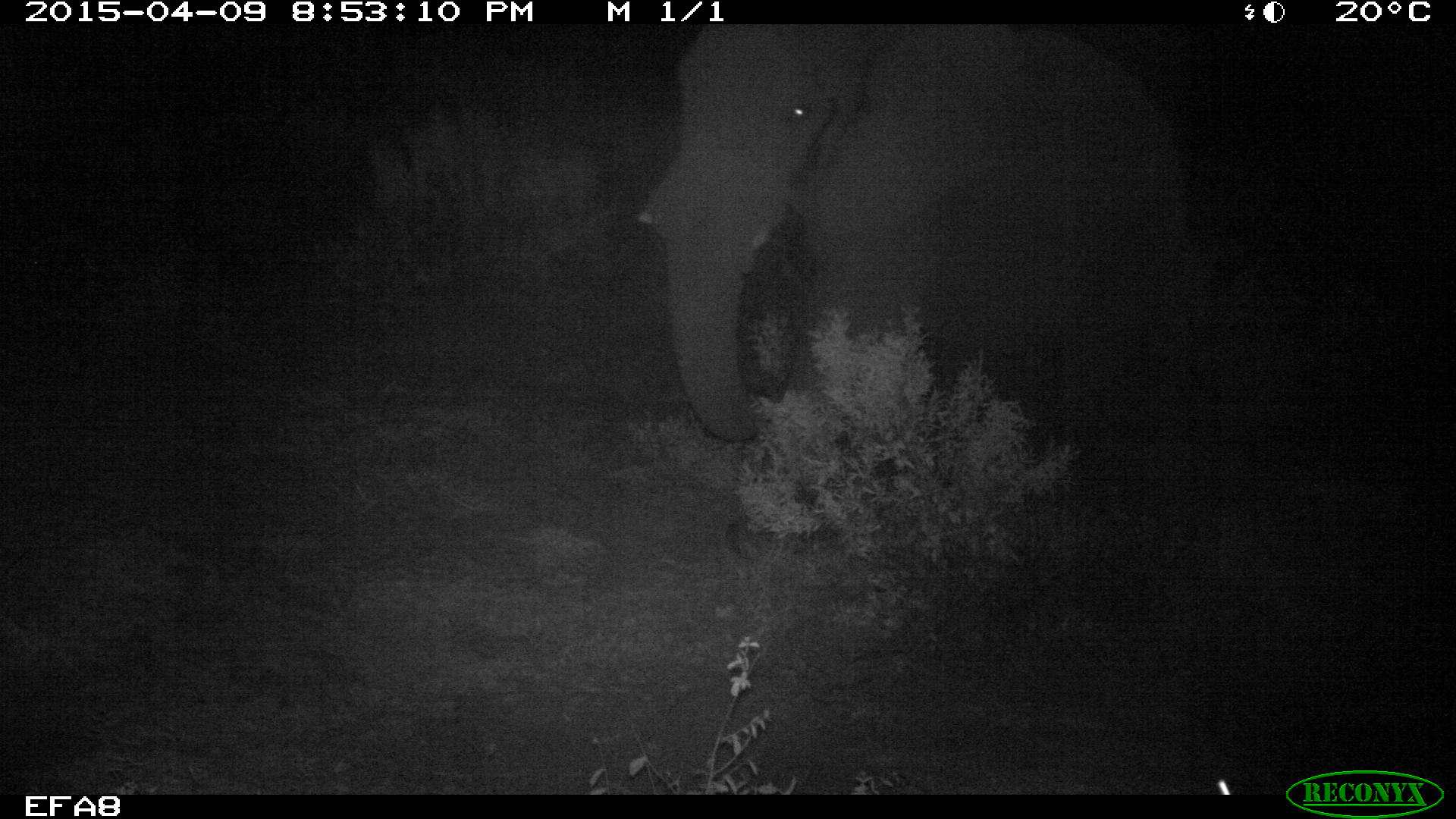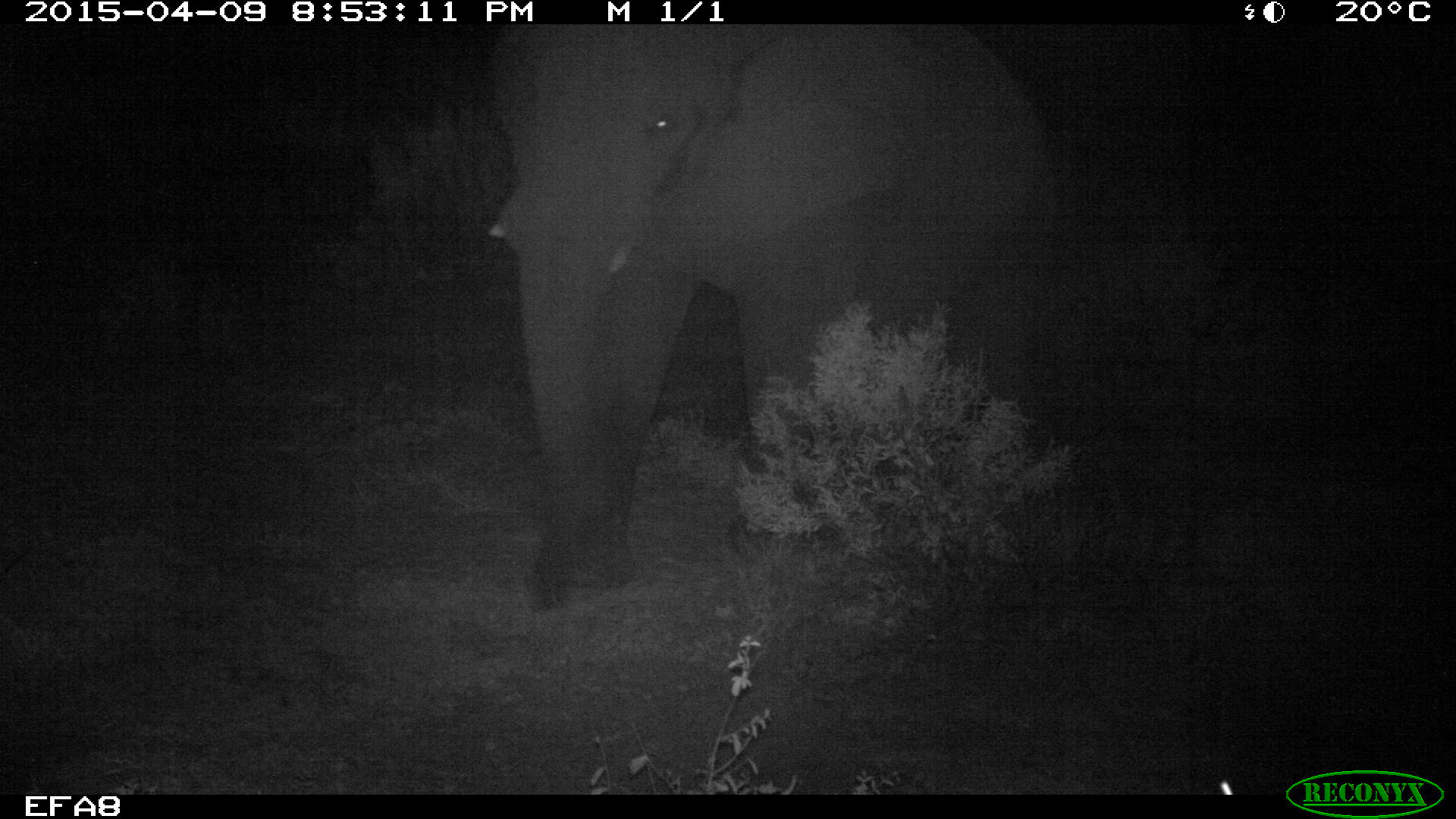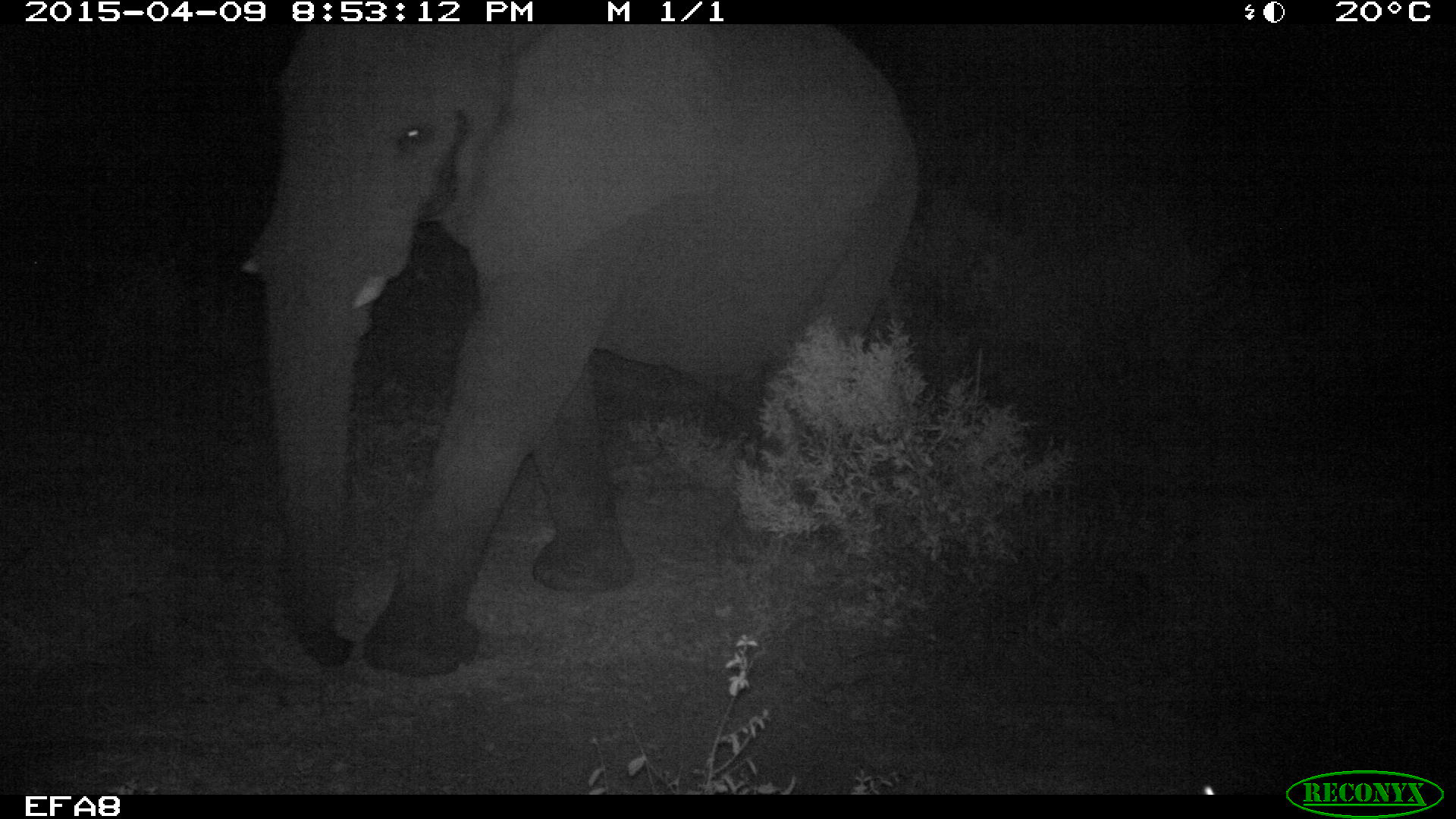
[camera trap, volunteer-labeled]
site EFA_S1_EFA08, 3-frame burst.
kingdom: Animalia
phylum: Chordata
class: Mammalia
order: Proboscidea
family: Elephantidae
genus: Loxodonta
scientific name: Loxodonta africana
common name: african bush elephant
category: elephant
Elephant (african bush elephant) (Loxodonta africana), count 1. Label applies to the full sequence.